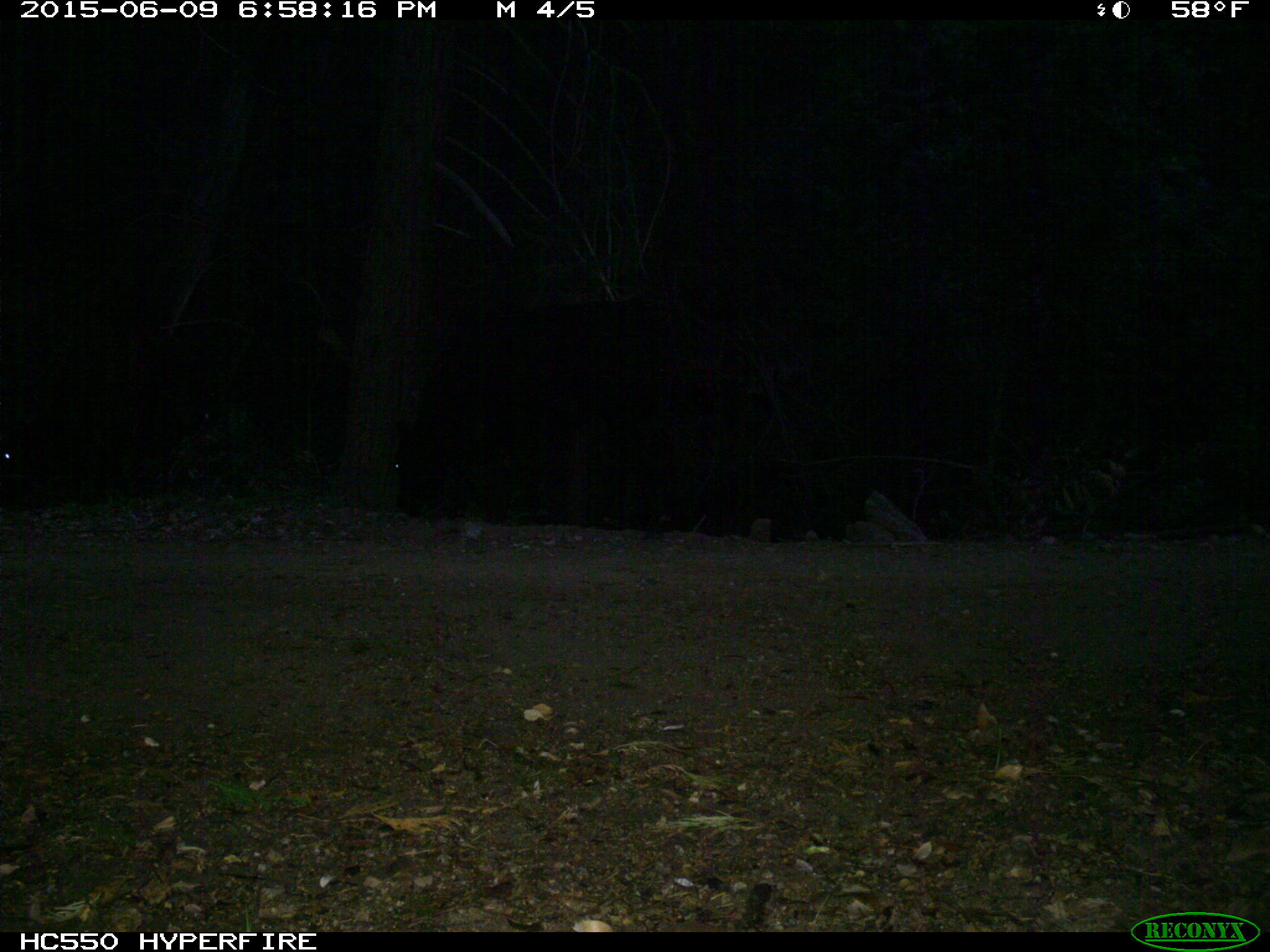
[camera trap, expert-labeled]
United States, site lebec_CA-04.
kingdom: Animalia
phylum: Chordata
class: Mammalia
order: Artiodactyla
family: Bovidae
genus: Bos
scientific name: Bos taurus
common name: domestic cow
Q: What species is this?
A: Bos taurus (domestic cow).